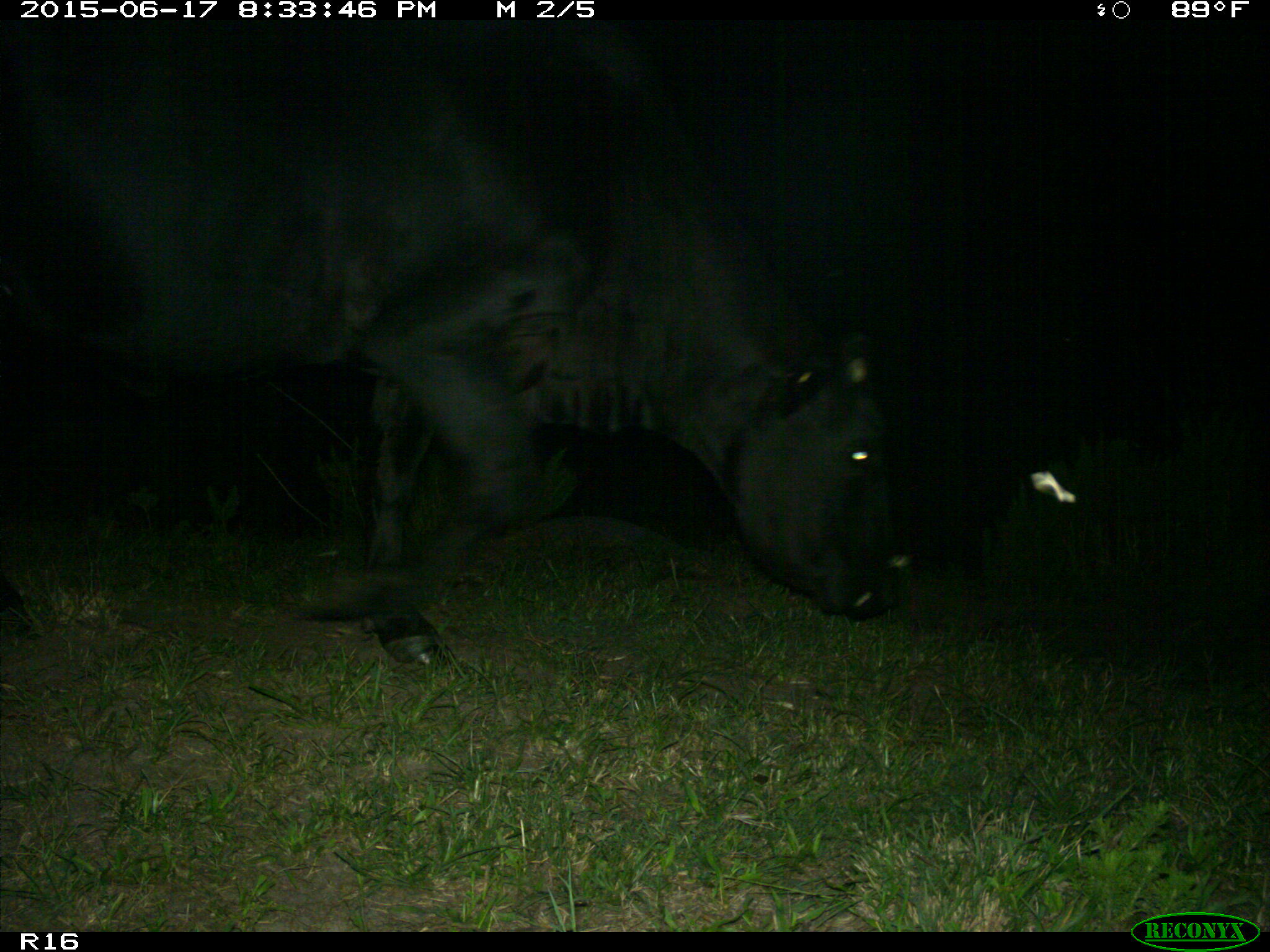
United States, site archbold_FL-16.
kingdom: Animalia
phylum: Chordata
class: Mammalia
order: Artiodactyla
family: Bovidae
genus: Bos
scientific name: Bos taurus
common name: domestic cow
Bos taurus (domestic cow).